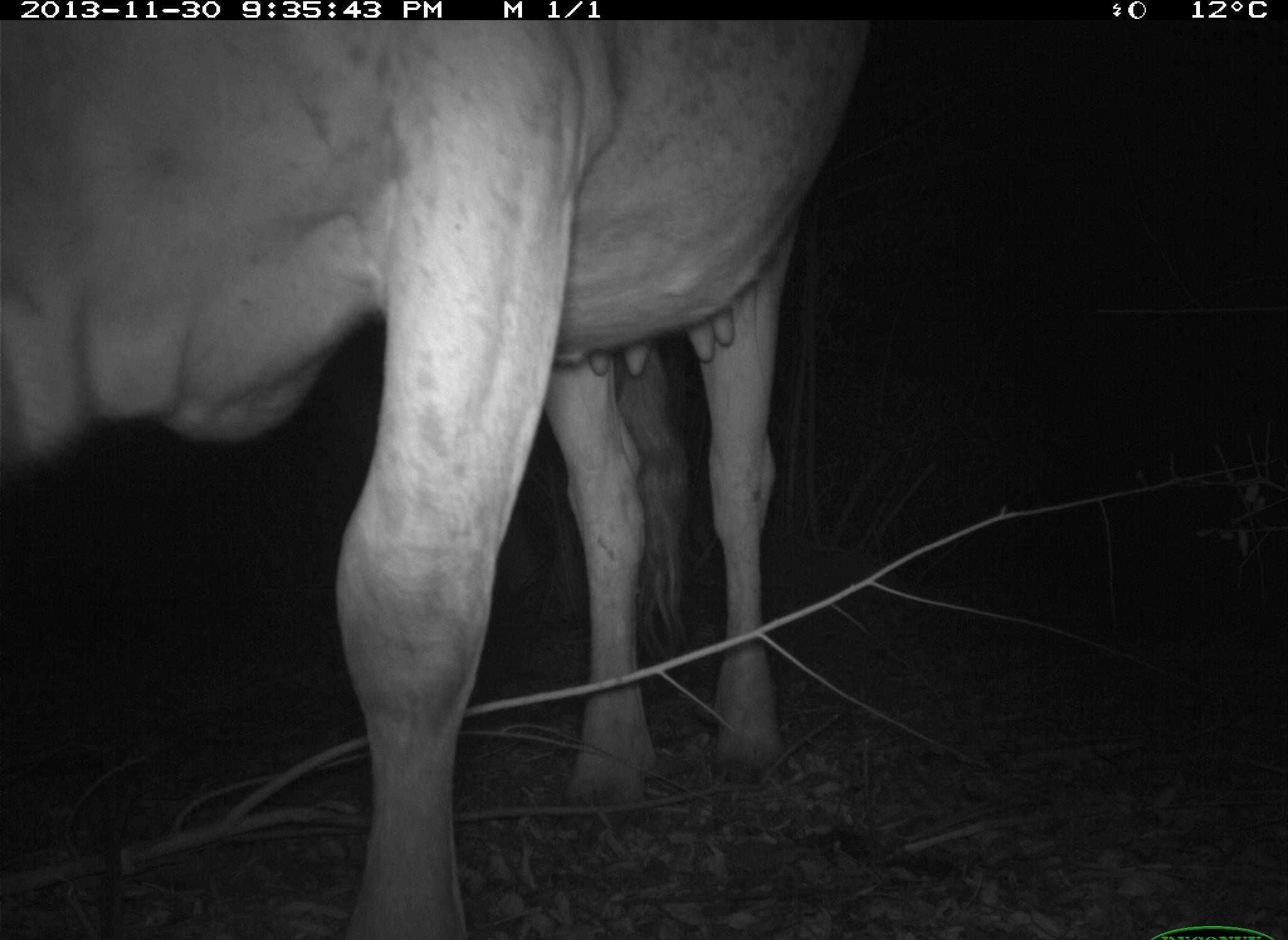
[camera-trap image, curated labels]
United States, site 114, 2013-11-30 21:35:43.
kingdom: Animalia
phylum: Chordata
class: Mammalia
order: Artiodactyla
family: Bovidae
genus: Bos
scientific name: Bos taurus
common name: cow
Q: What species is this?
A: Cow (Bos taurus).